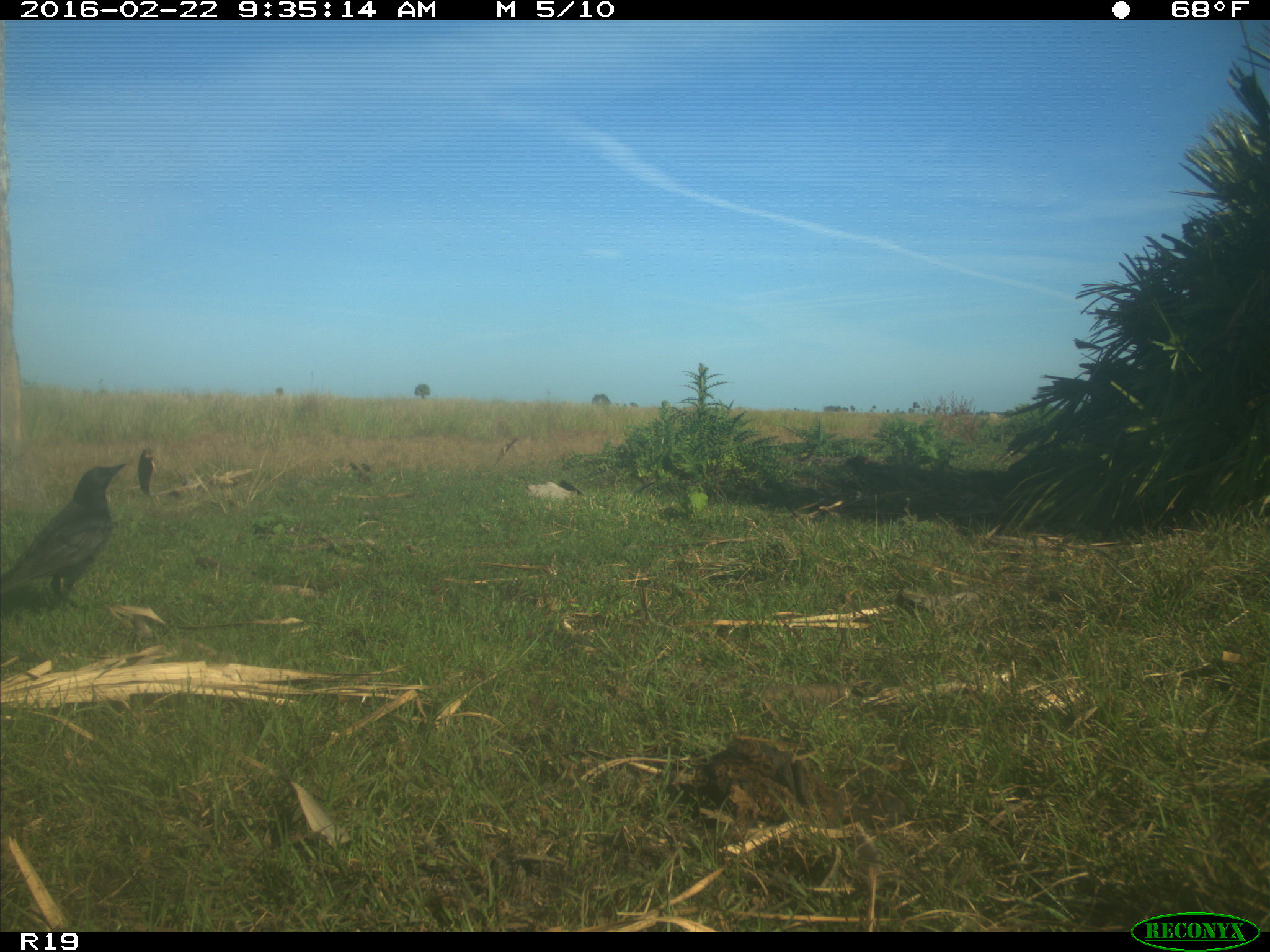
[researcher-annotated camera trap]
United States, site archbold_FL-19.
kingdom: Animalia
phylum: Chordata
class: Aves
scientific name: Aves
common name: birds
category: unidentified bird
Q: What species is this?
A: Unidentified bird (birds) (Aves).